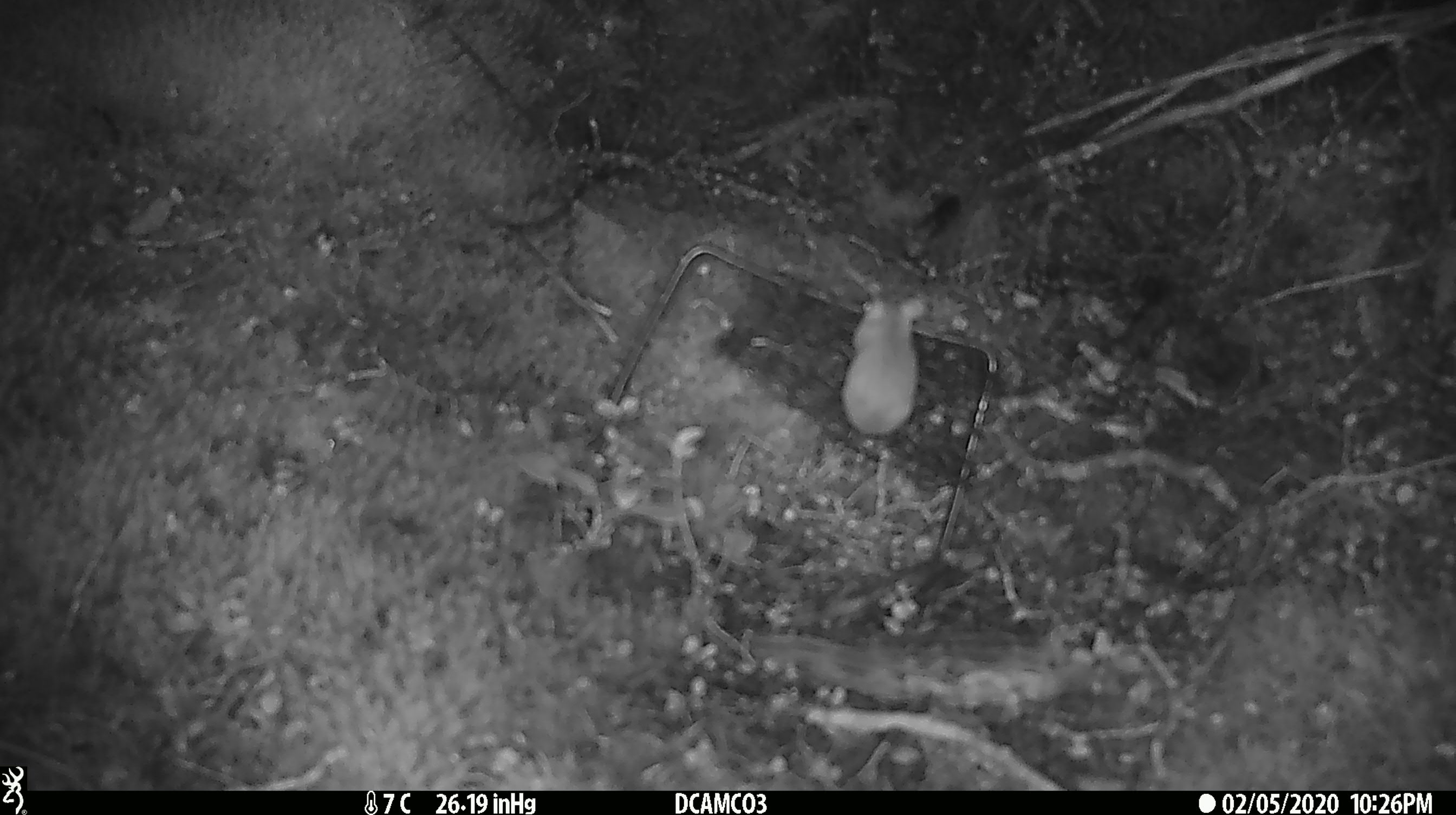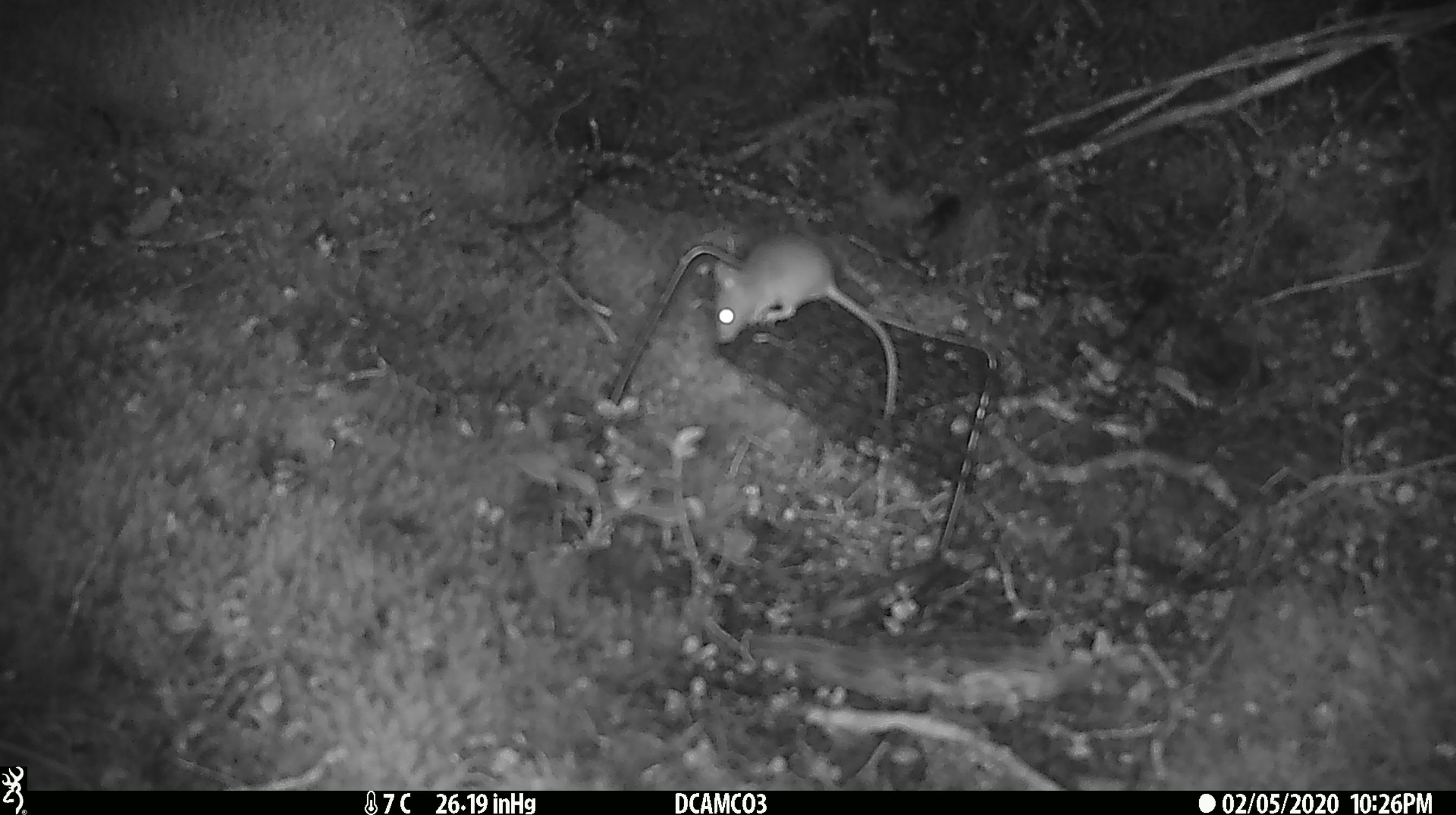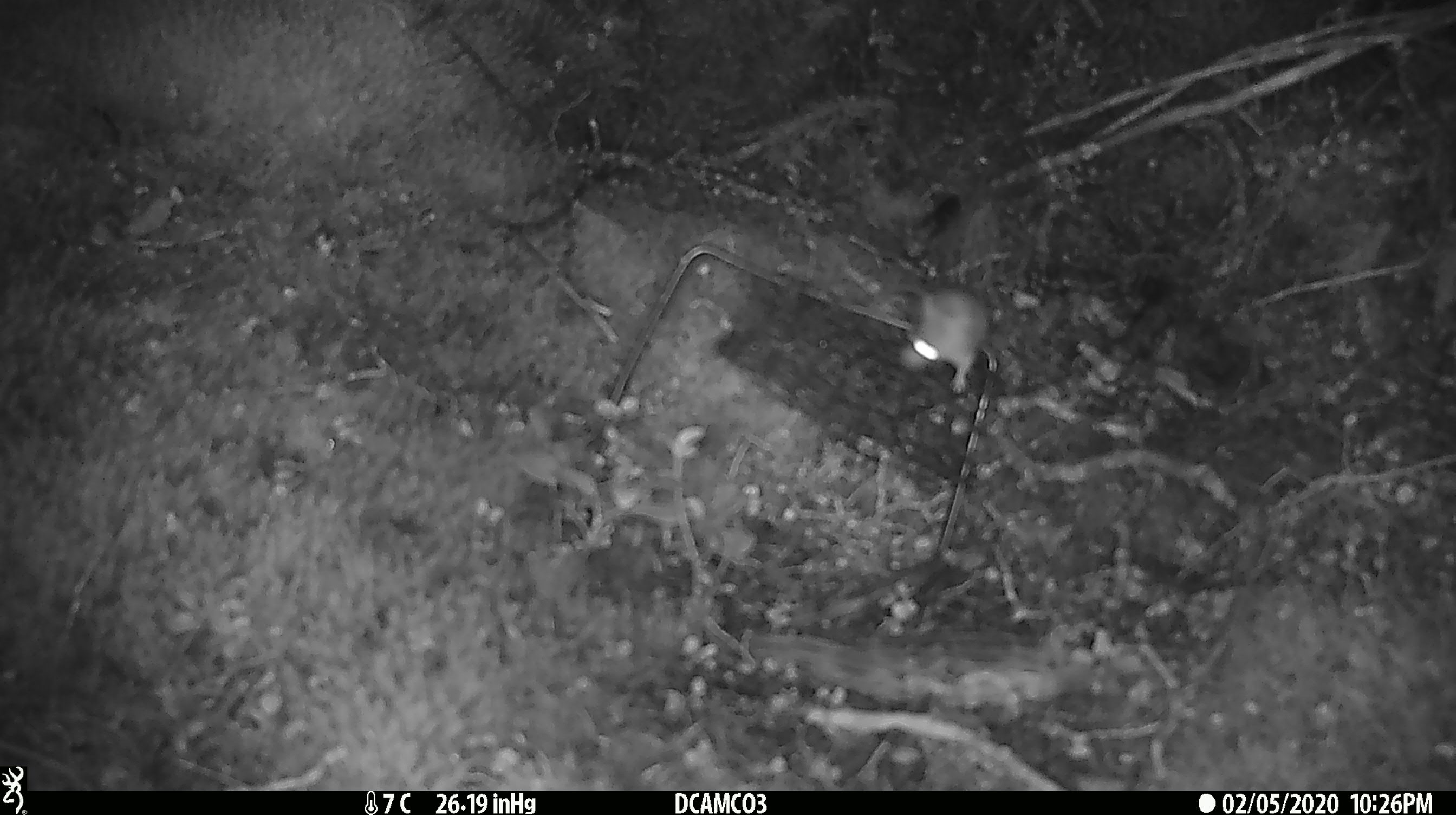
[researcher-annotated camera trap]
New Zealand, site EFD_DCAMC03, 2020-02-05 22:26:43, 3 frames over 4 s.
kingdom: Animalia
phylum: Chordata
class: Mammalia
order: Rodentia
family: Muridae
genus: Mus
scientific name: Mus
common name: mouse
Mouse (Mus).